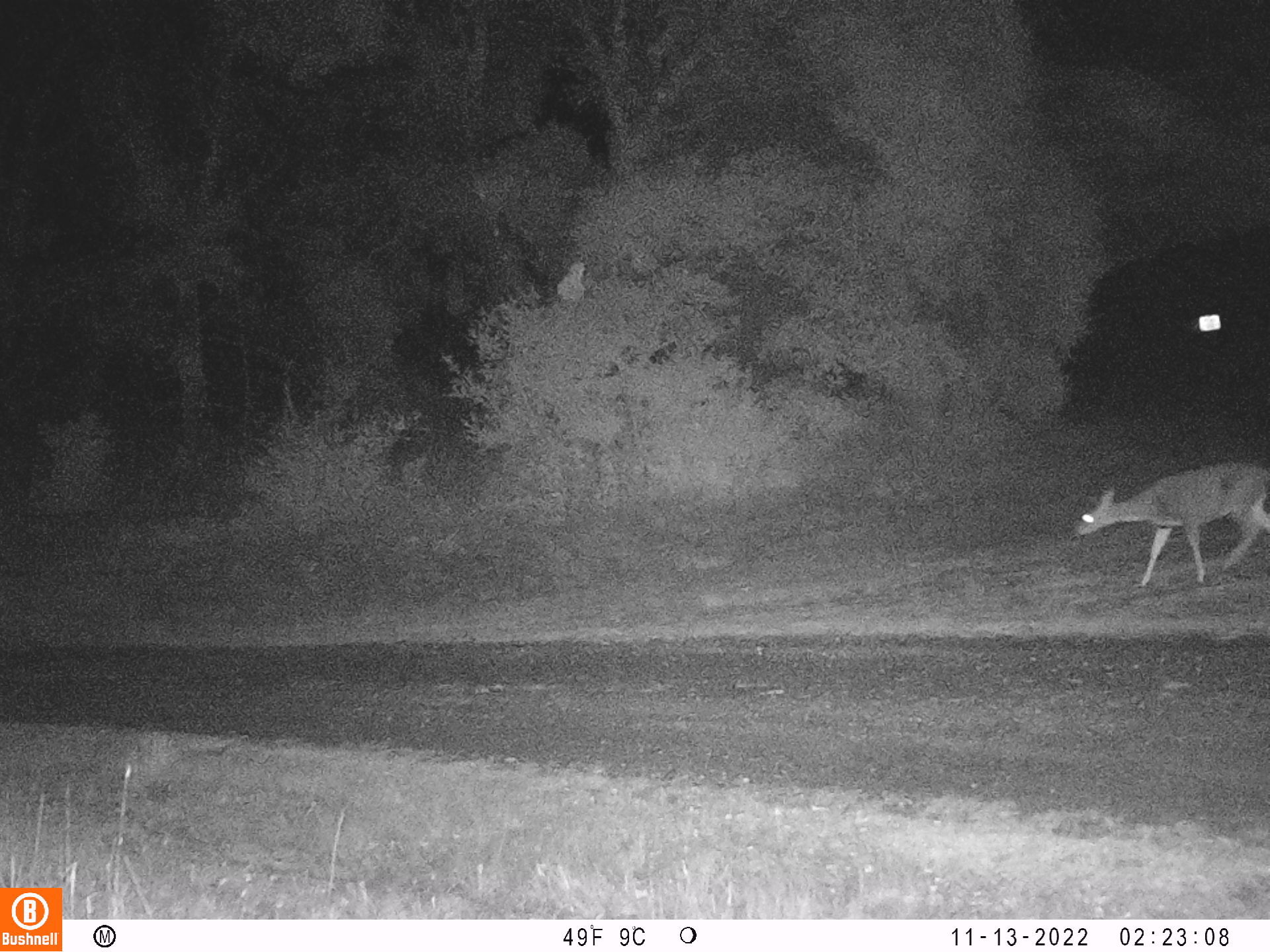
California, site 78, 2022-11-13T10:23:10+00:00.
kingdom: Animalia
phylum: Chordata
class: Mammalia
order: Artiodactyla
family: Cervidae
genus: Odocoileus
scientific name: Odocoileus hemionus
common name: mule deer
Mule deer (Odocoileus hemionus).